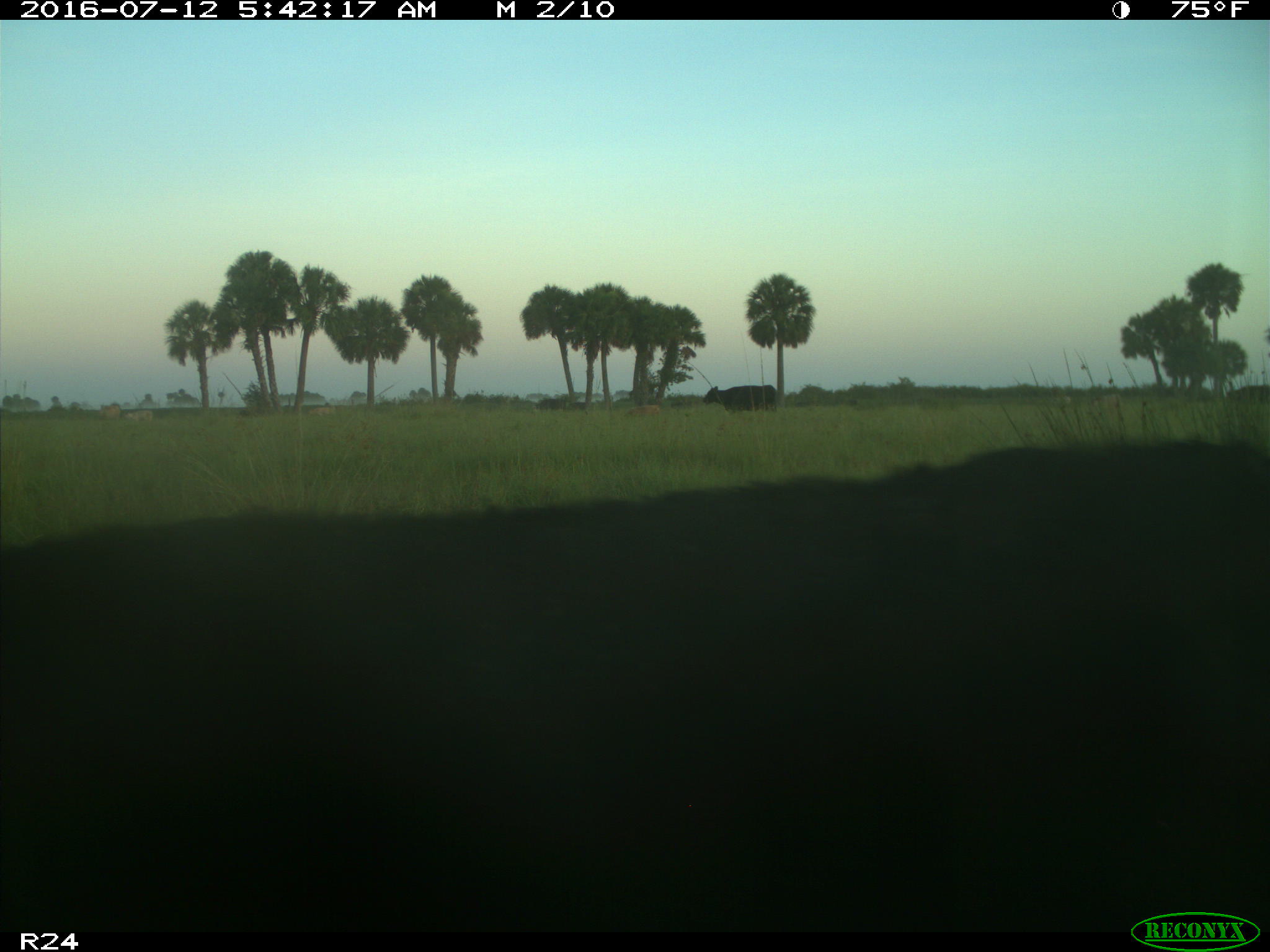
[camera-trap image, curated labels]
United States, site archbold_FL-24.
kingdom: Animalia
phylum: Chordata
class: Mammalia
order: Artiodactyla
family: Bovidae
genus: Bos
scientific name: Bos taurus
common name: domestic cow